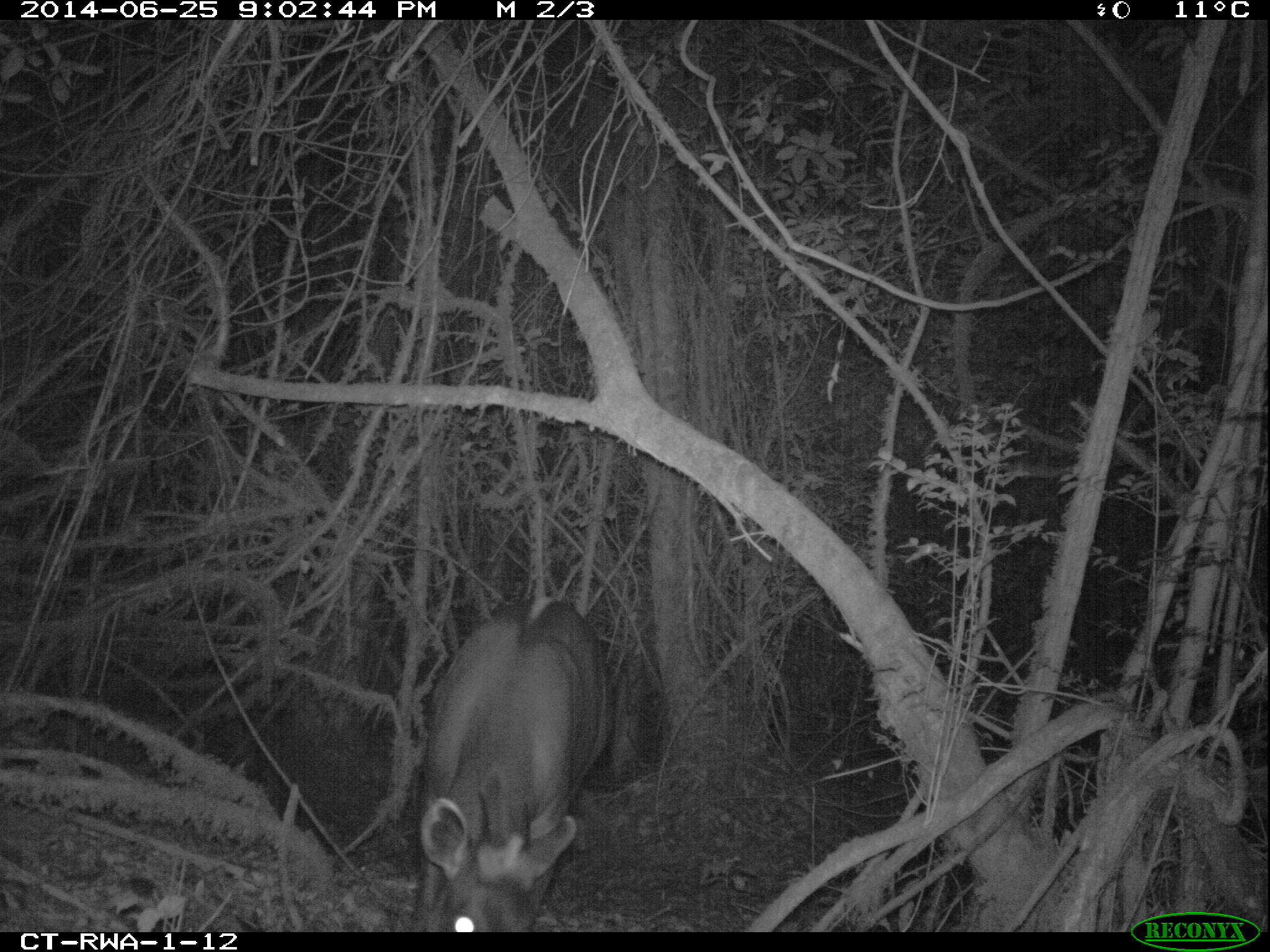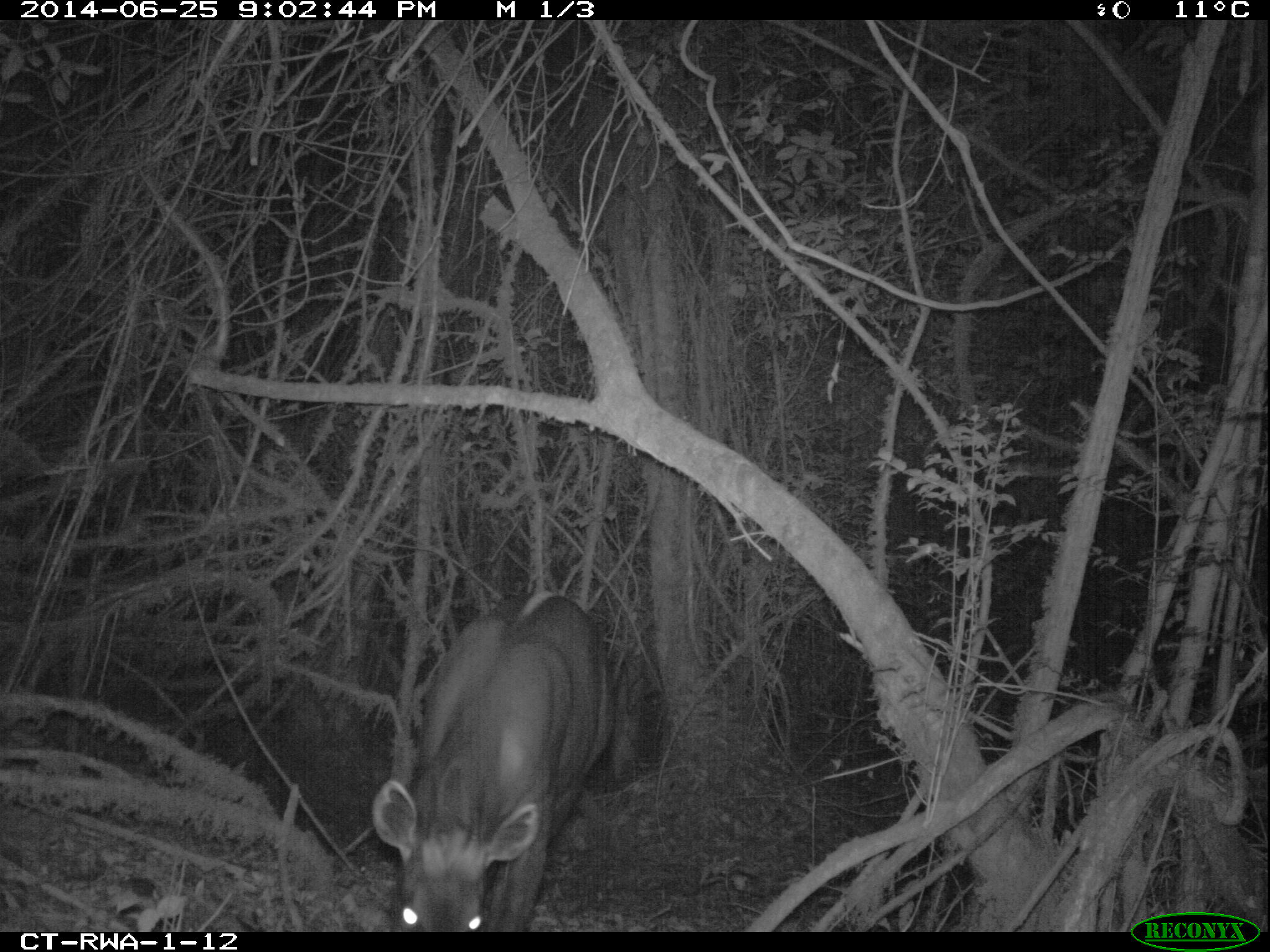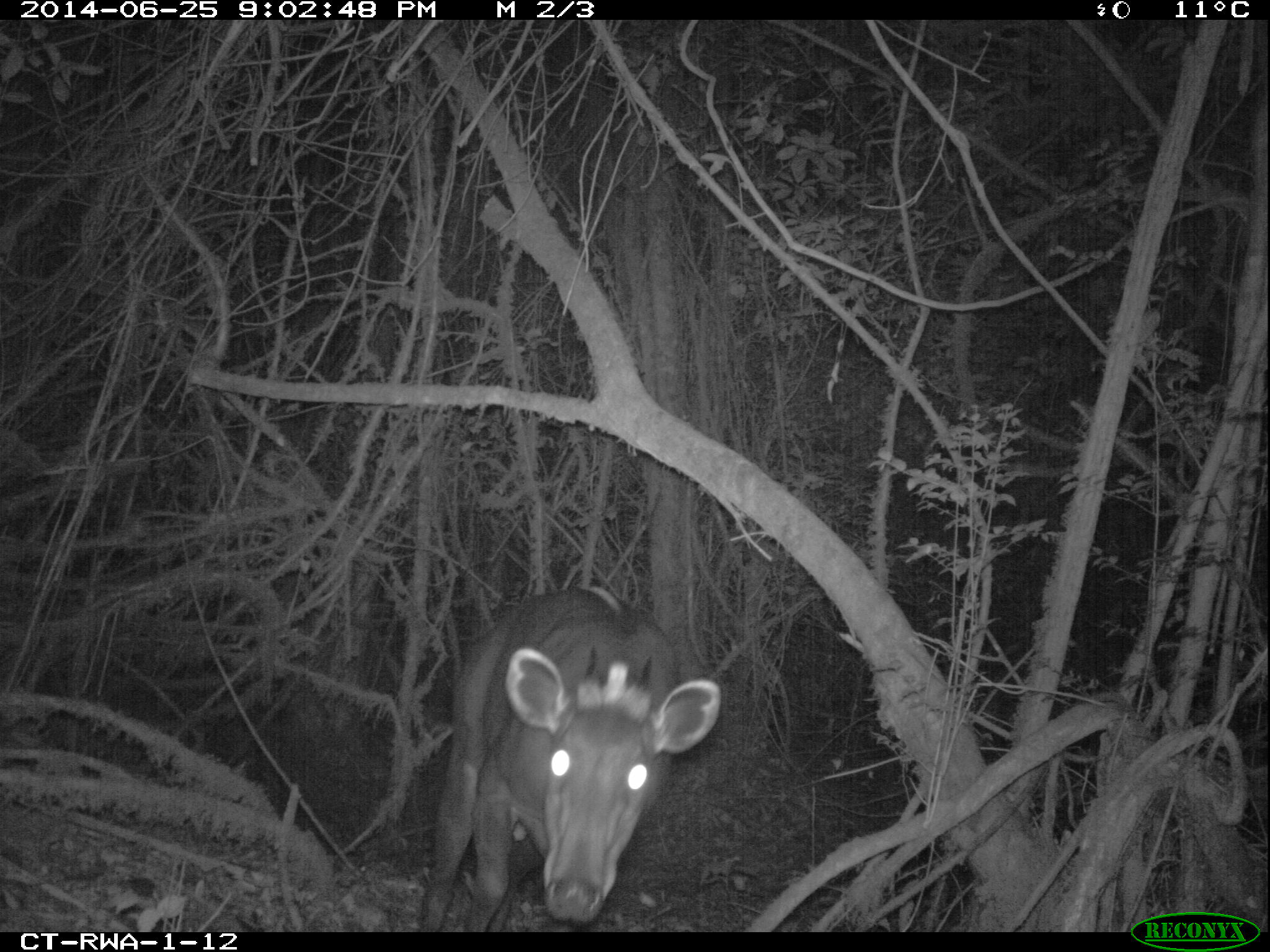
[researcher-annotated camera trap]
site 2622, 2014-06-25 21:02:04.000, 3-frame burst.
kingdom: Animalia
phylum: Chordata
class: Mammalia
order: Artiodactyla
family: Bovidae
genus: Cephalophus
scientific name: Cephalophus silvicultor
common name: light-backed duiker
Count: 1.